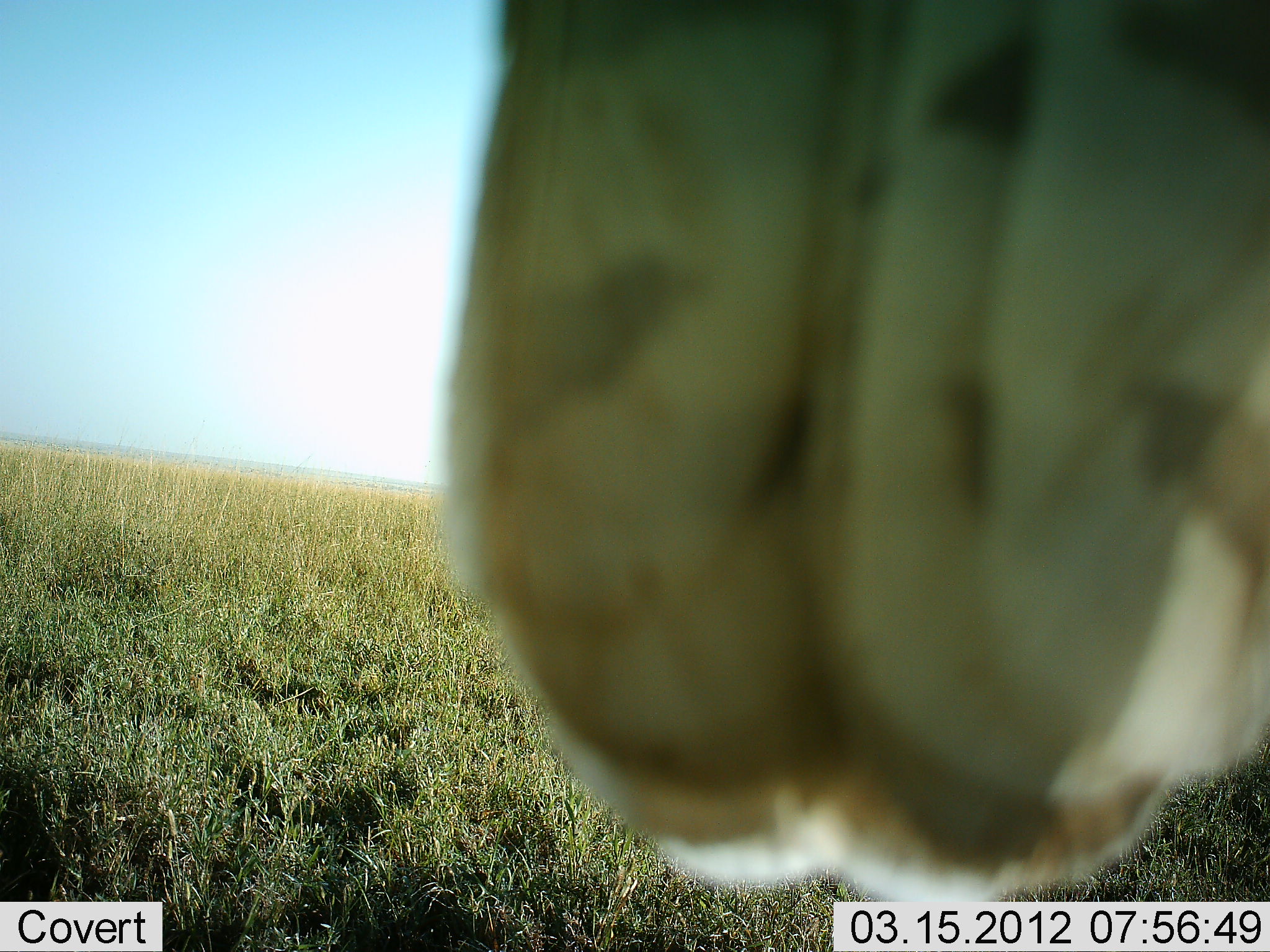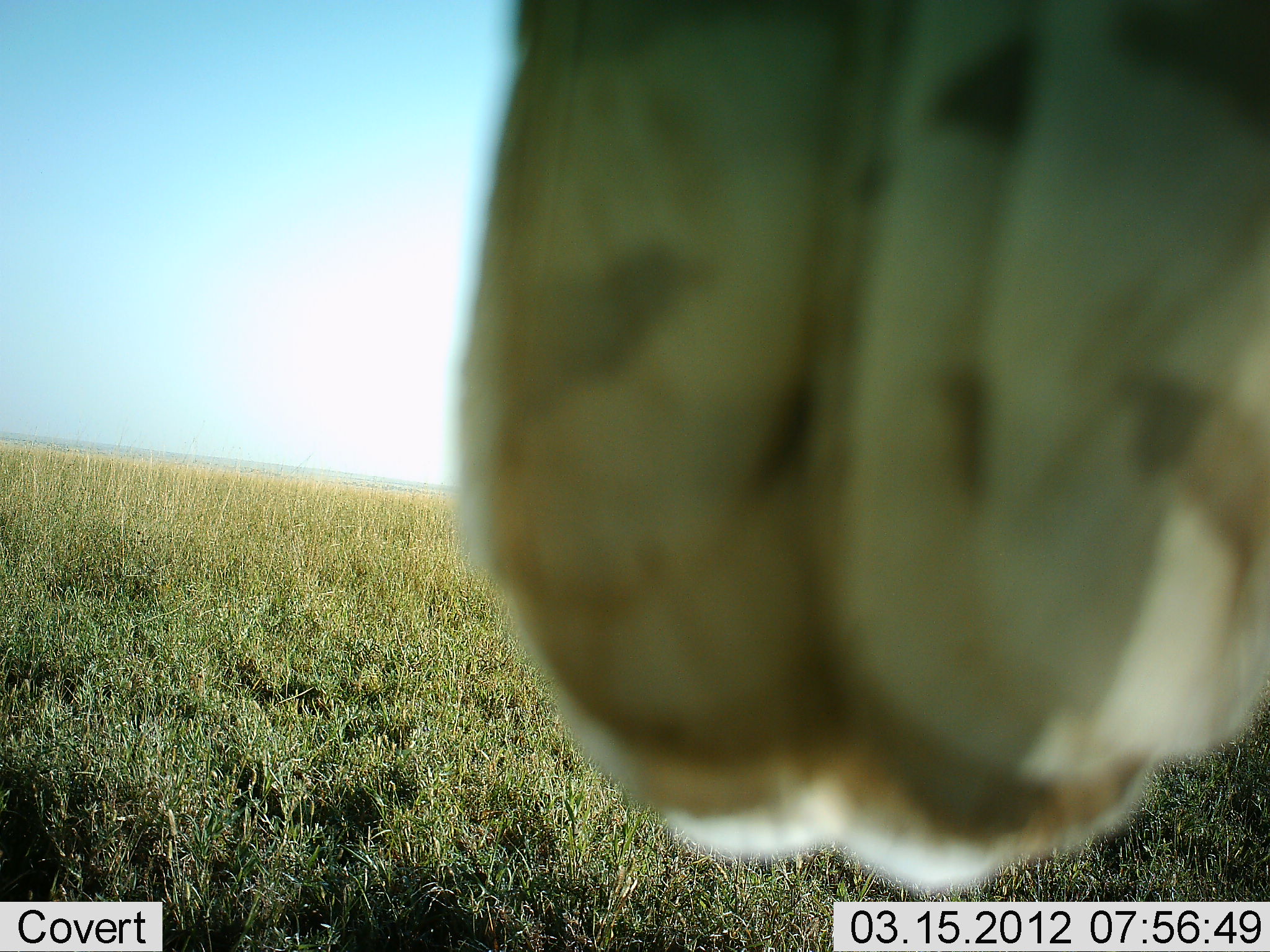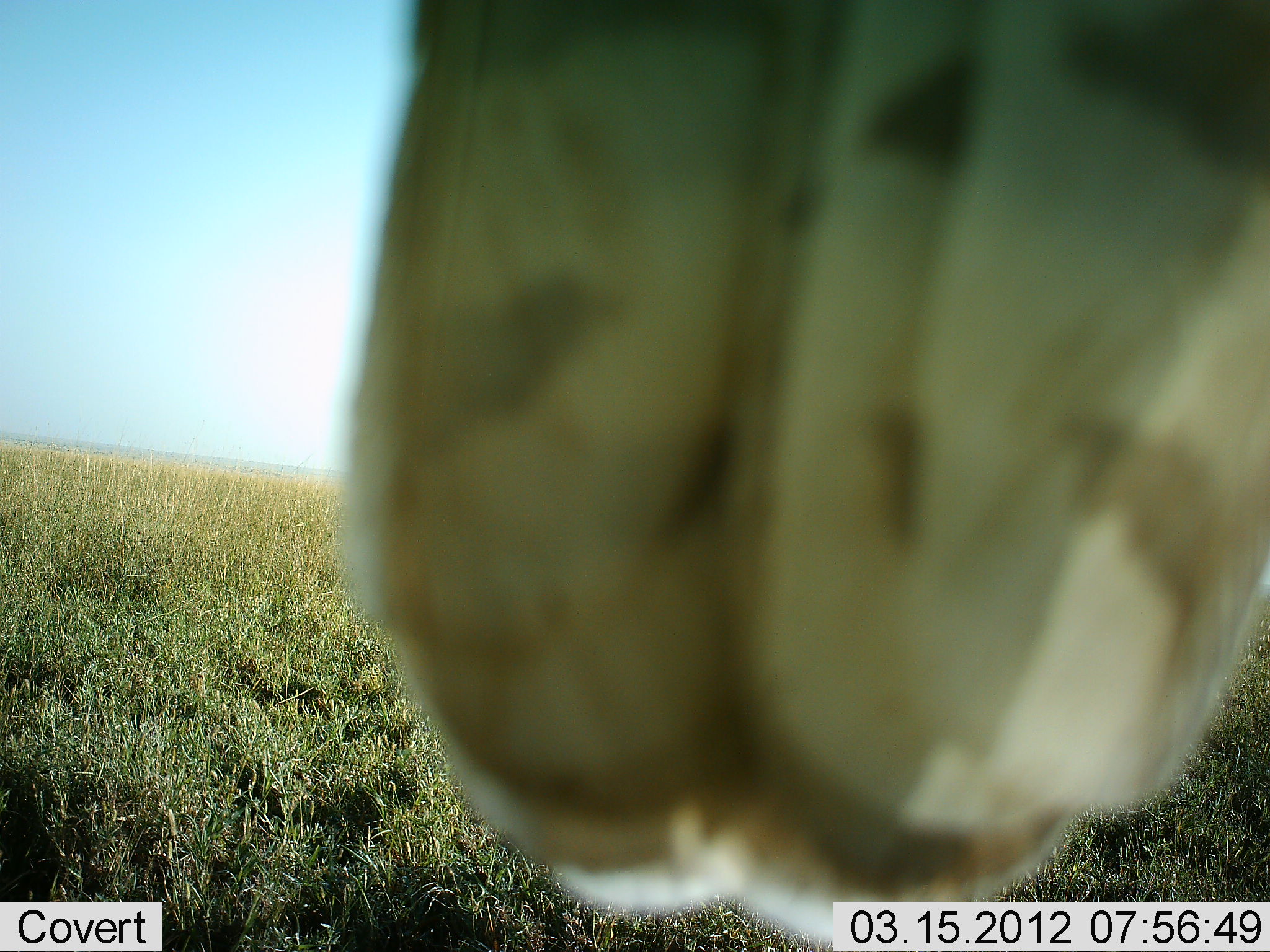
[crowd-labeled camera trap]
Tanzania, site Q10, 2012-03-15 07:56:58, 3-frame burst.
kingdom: Animalia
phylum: Chordata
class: Mammalia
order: Artiodactyla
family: Giraffidae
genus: Giraffa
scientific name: Giraffa camelopardalis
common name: giraffe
Giraffe (Giraffa camelopardalis), count 1. Behavior (volunteer vote fractions): standing 88%, resting 0%, moving 12%, interacting 0%. Young present (vote fraction): 0%. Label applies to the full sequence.